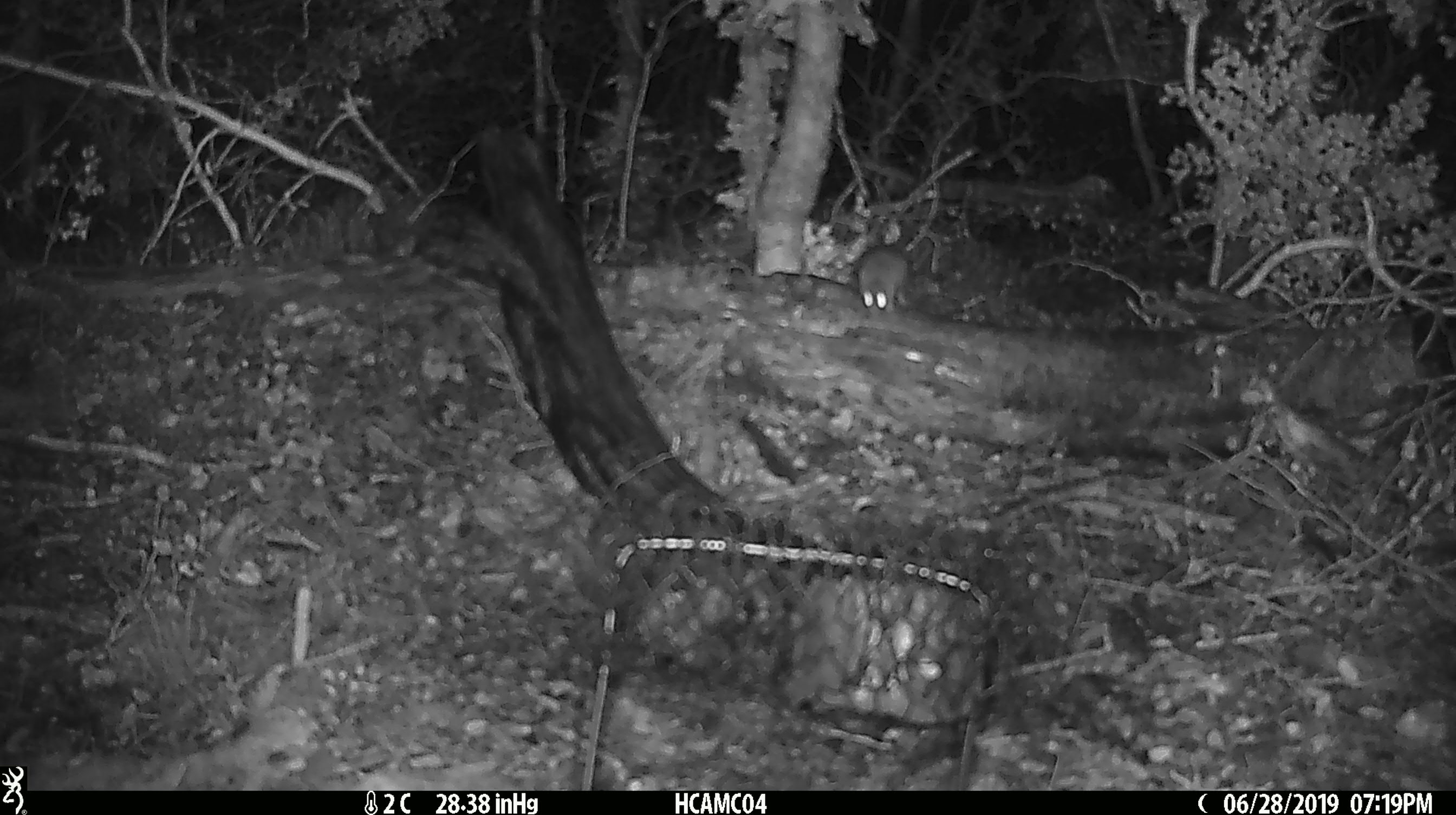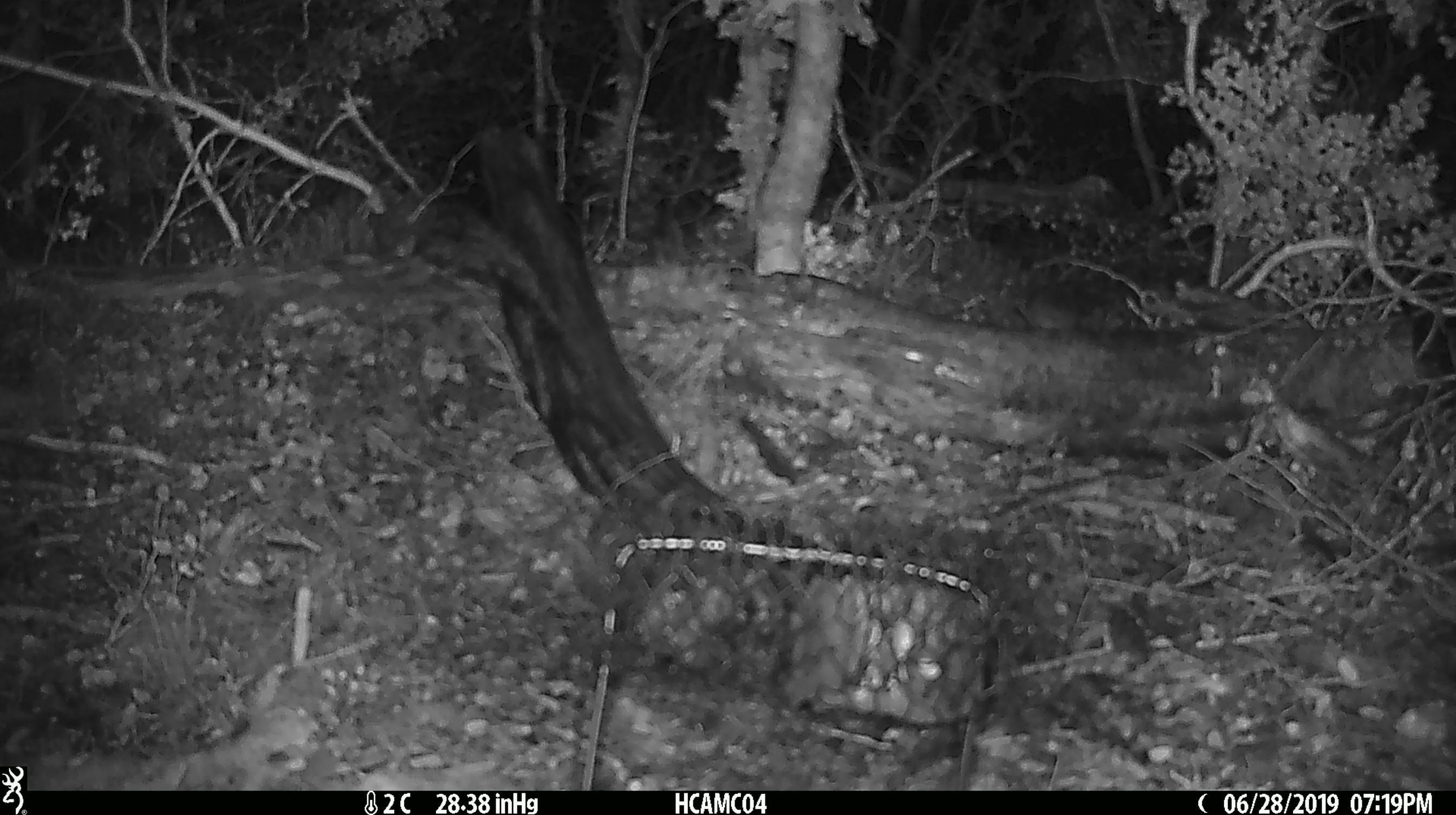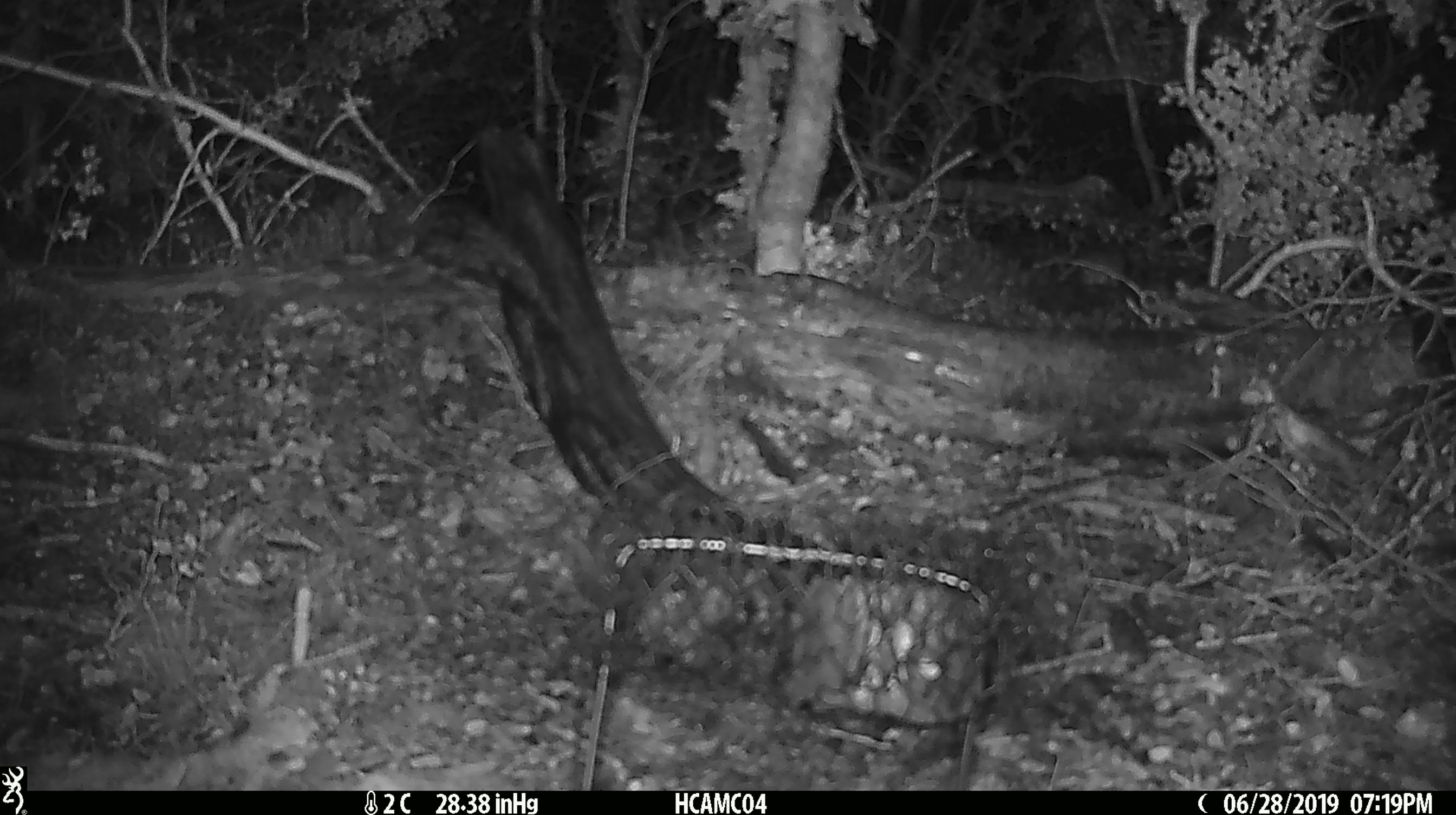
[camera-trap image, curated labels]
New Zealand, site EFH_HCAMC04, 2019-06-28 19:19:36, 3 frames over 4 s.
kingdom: Animalia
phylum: Chordata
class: Mammalia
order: Rodentia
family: Muridae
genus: Mus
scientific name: Mus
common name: mouse